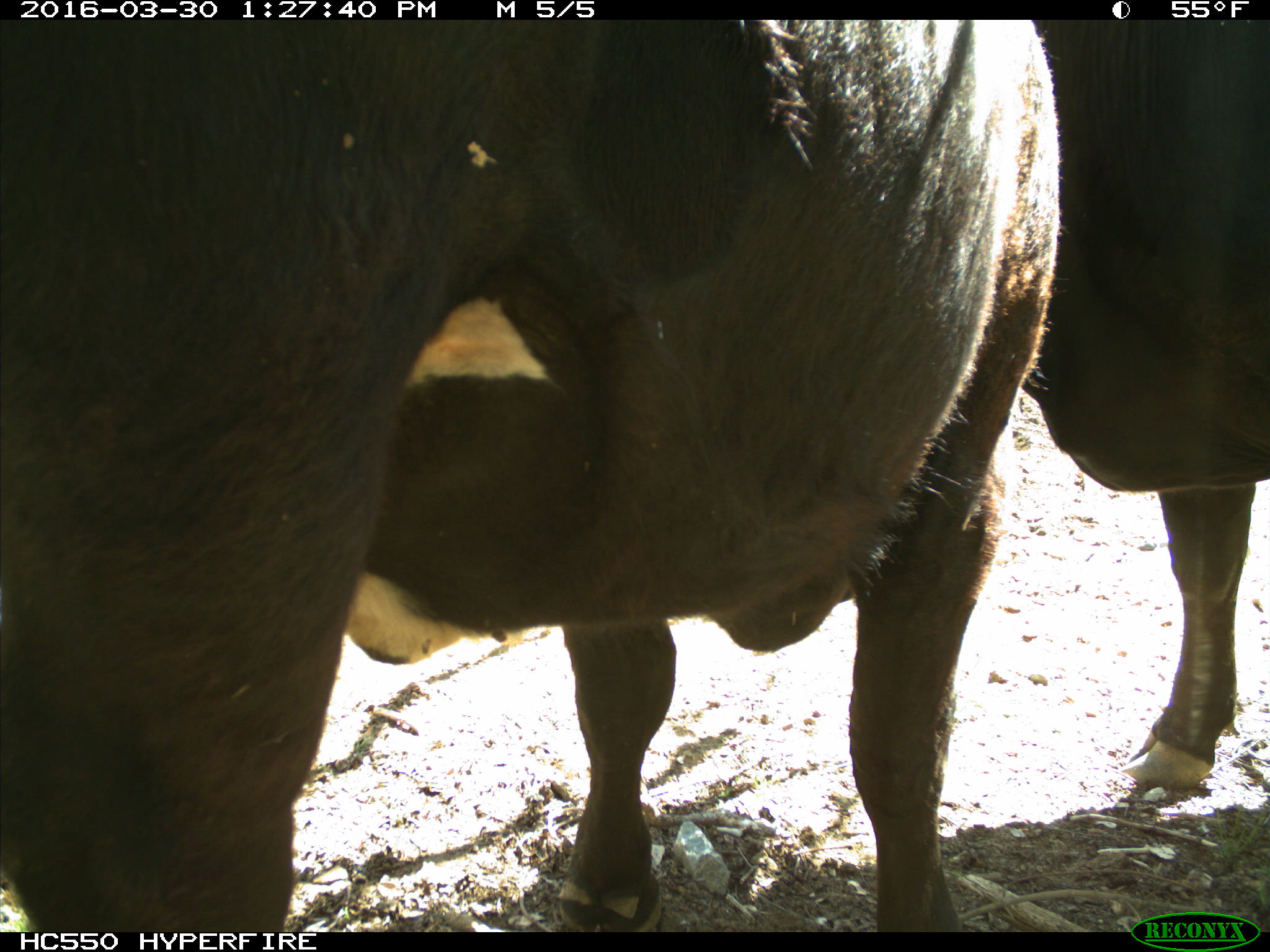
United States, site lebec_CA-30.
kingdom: Animalia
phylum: Chordata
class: Mammalia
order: Artiodactyla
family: Bovidae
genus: Bos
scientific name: Bos taurus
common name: domestic cow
Bos taurus (domestic cow).